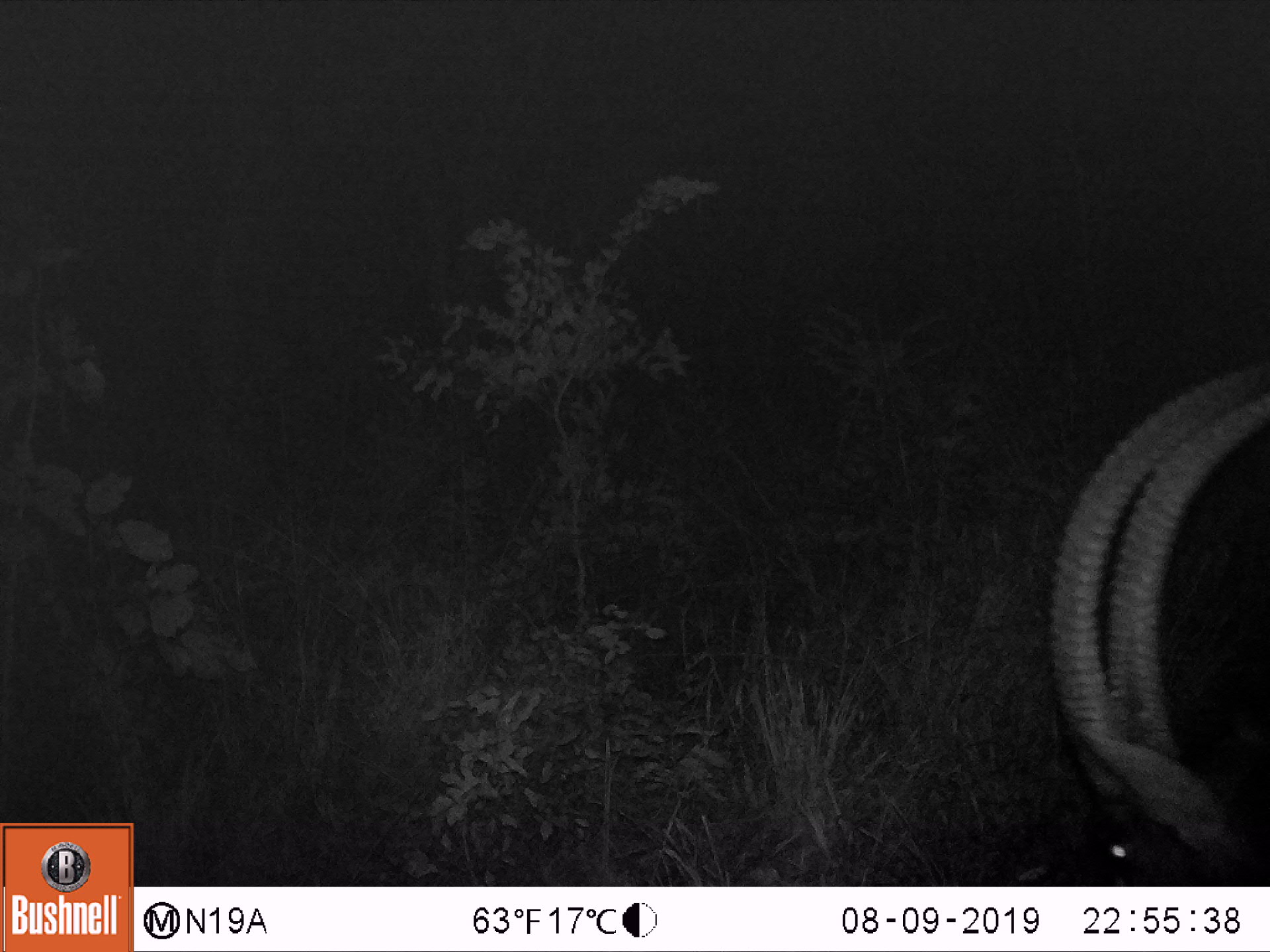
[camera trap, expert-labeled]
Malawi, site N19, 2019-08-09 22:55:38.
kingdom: Animalia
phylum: Chordata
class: Mammalia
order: Artiodactyla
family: Bovidae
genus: Hippotragus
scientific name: Hippotragus niger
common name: sable antelope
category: sable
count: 1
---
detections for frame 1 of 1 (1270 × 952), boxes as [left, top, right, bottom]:
sable: [1025, 356, 1262, 882]